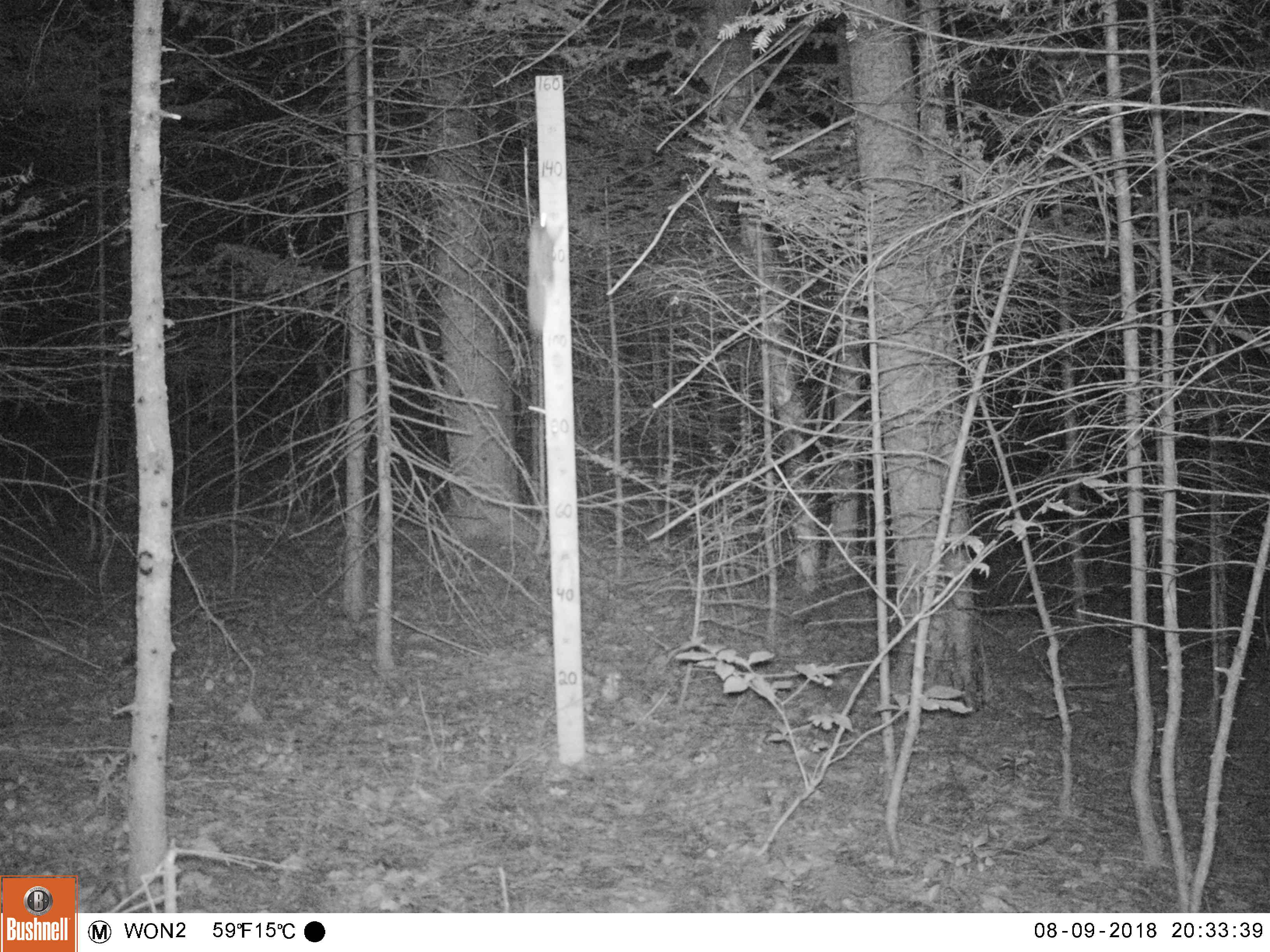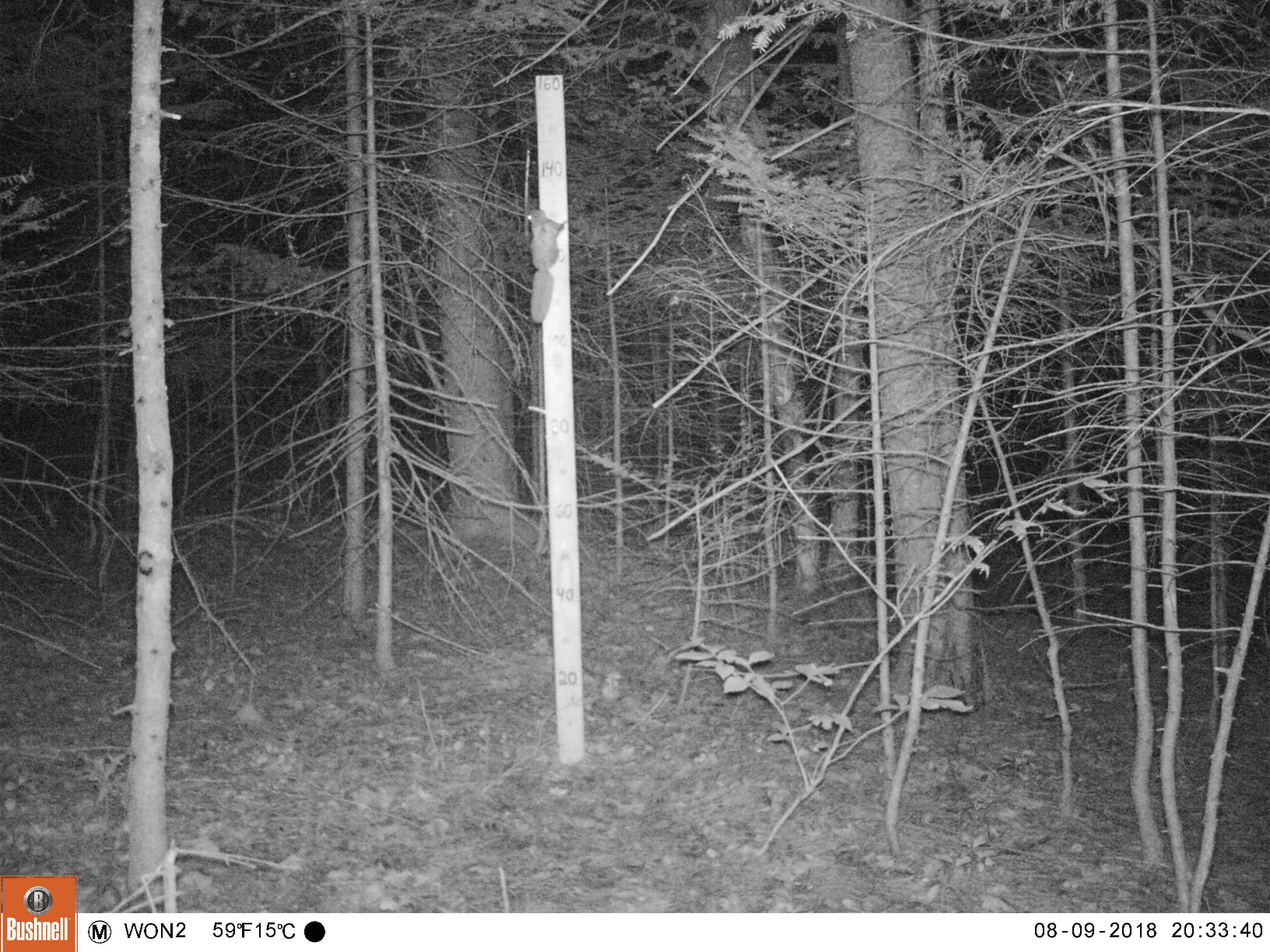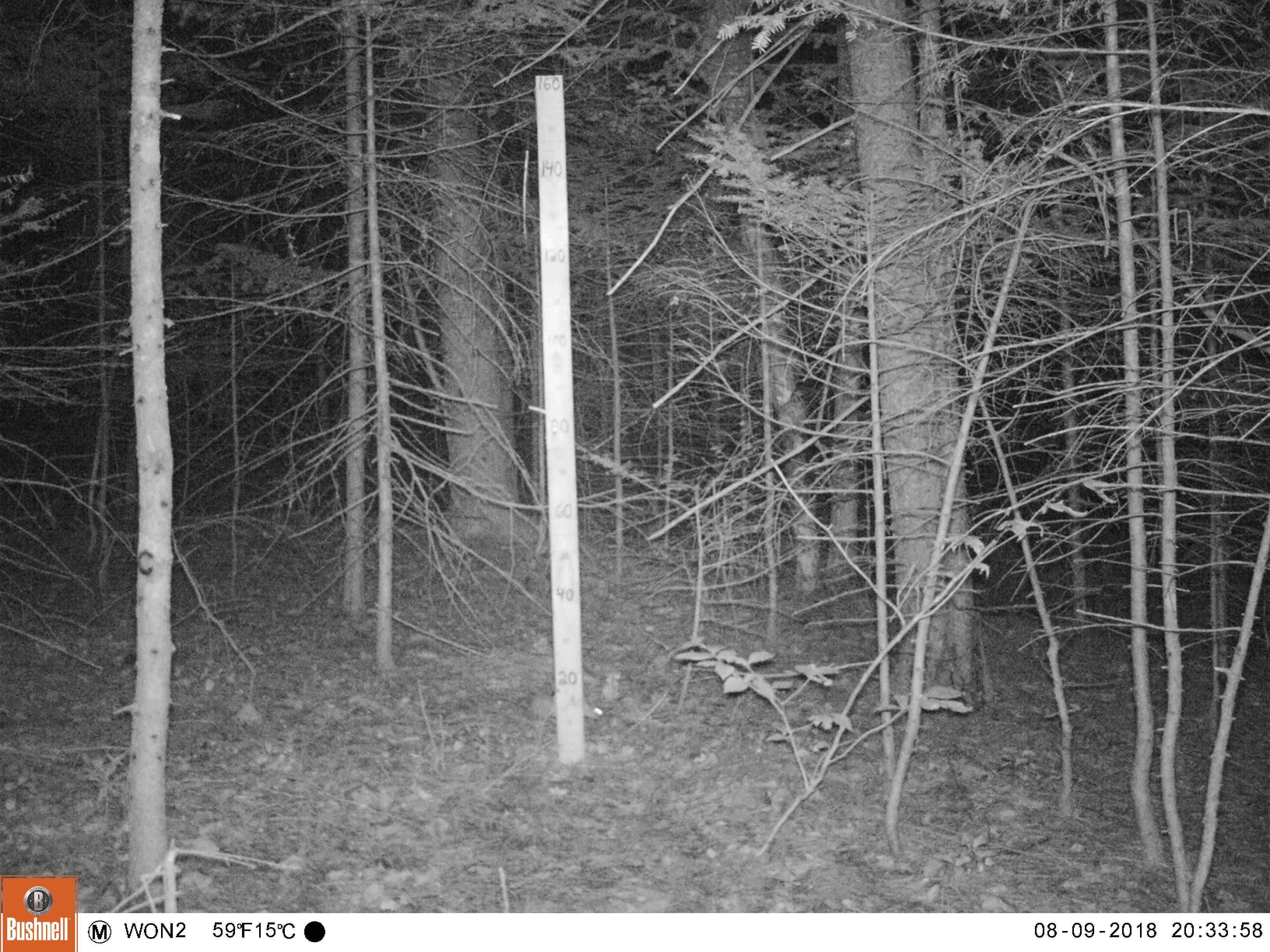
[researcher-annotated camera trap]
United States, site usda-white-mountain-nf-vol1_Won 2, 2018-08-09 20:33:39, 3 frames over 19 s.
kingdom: Animalia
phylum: Chordata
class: Mammalia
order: Rodentia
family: Sciuridae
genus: Glaucomys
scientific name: Glaucomys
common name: flying squirrel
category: flying squirrel sp.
Flying squirrel sp. (flying squirrel) (Glaucomys).